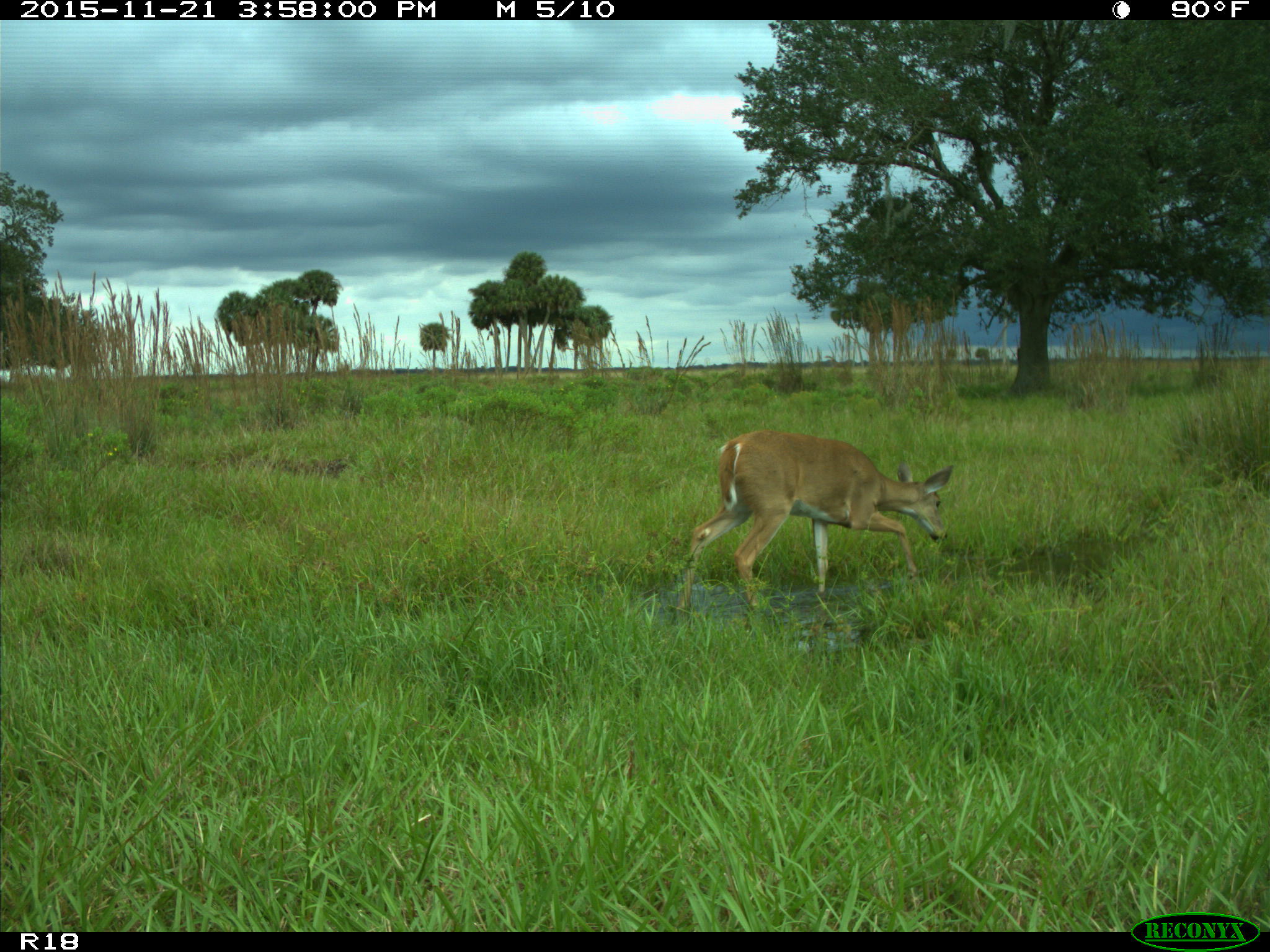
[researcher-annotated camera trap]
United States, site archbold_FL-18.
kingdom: Animalia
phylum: Chordata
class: Mammalia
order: Artiodactyla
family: Cervidae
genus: Odocoileus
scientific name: Odocoileus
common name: deer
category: unidentified deer